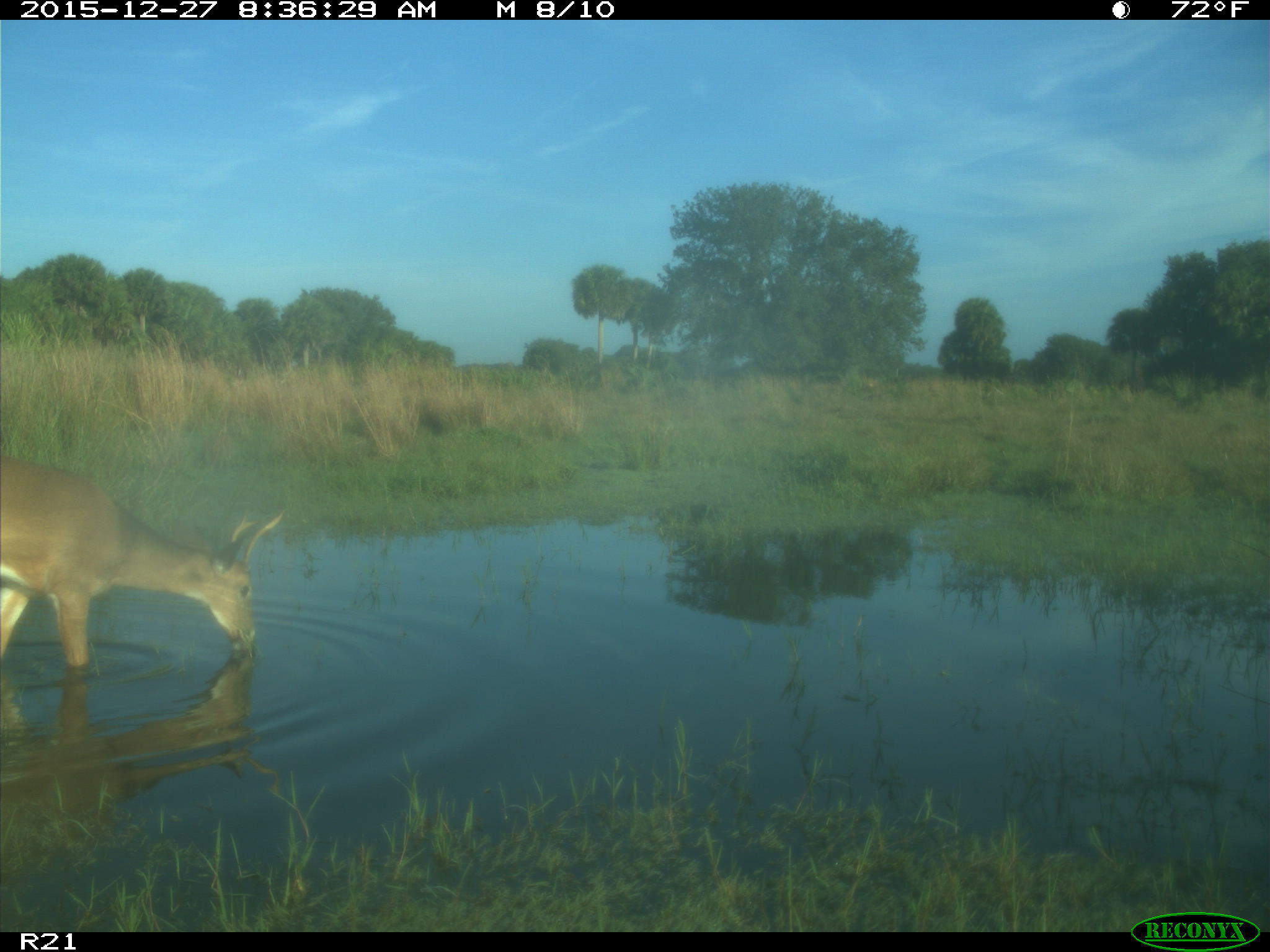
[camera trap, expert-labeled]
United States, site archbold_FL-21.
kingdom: Animalia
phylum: Chordata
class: Mammalia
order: Artiodactyla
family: Cervidae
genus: Odocoileus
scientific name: Odocoileus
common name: deer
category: unidentified deer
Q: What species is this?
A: Unidentified deer (deer) (Odocoileus).